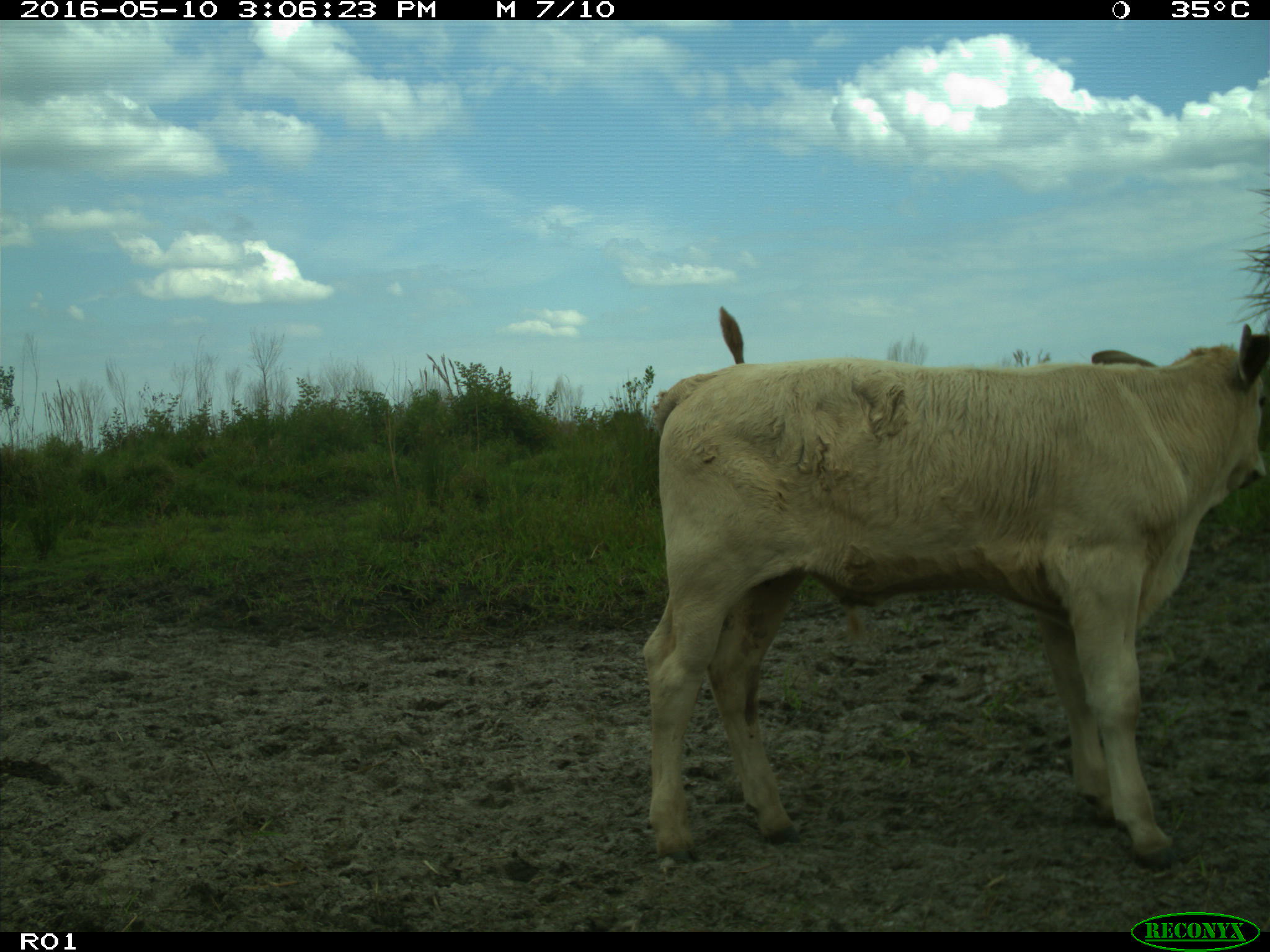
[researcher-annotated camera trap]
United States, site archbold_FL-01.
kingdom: Animalia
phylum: Chordata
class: Mammalia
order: Artiodactyla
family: Bovidae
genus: Bos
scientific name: Bos taurus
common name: domestic cow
Bos taurus (domestic cow).